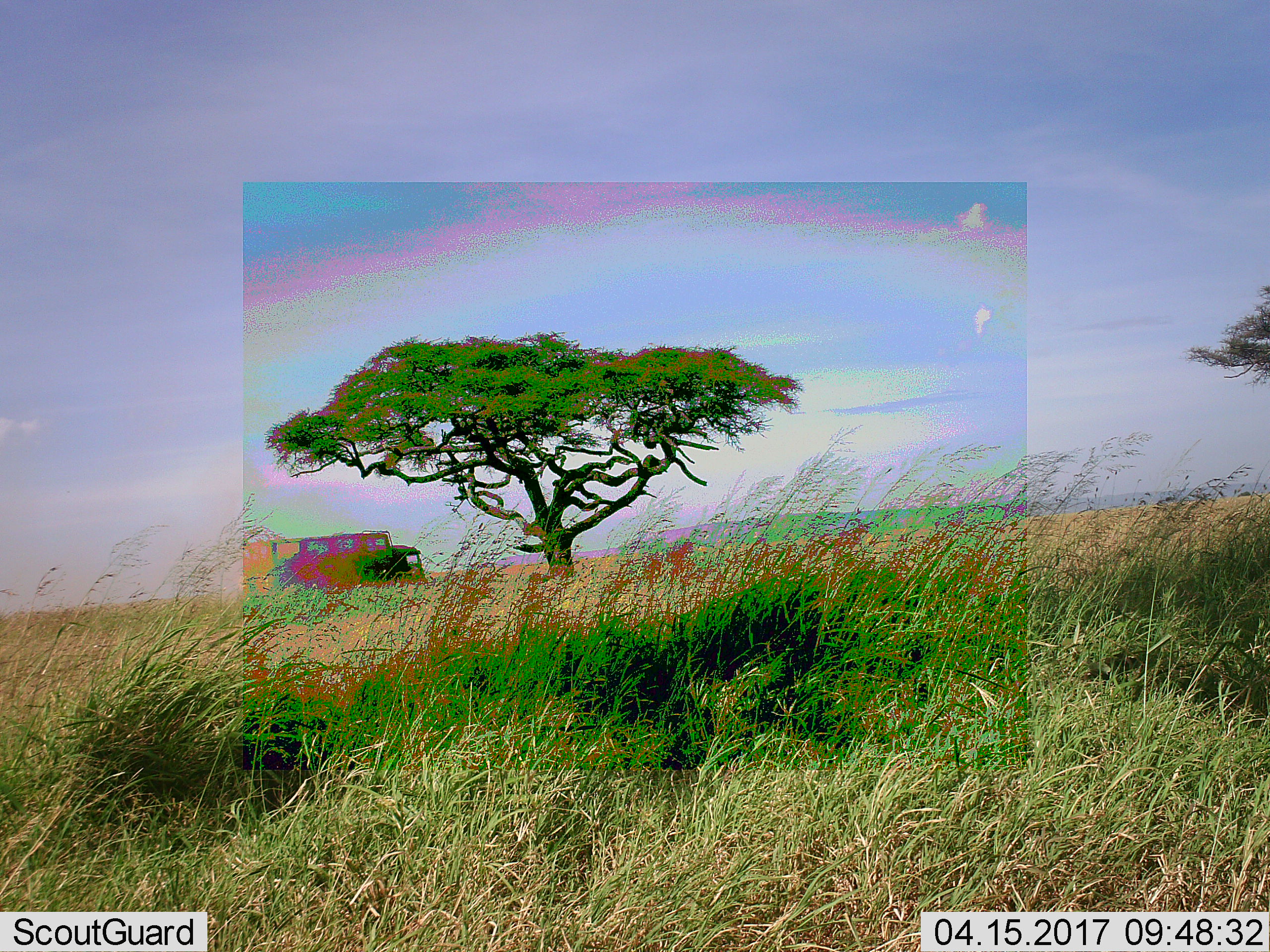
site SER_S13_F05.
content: unidentified animal